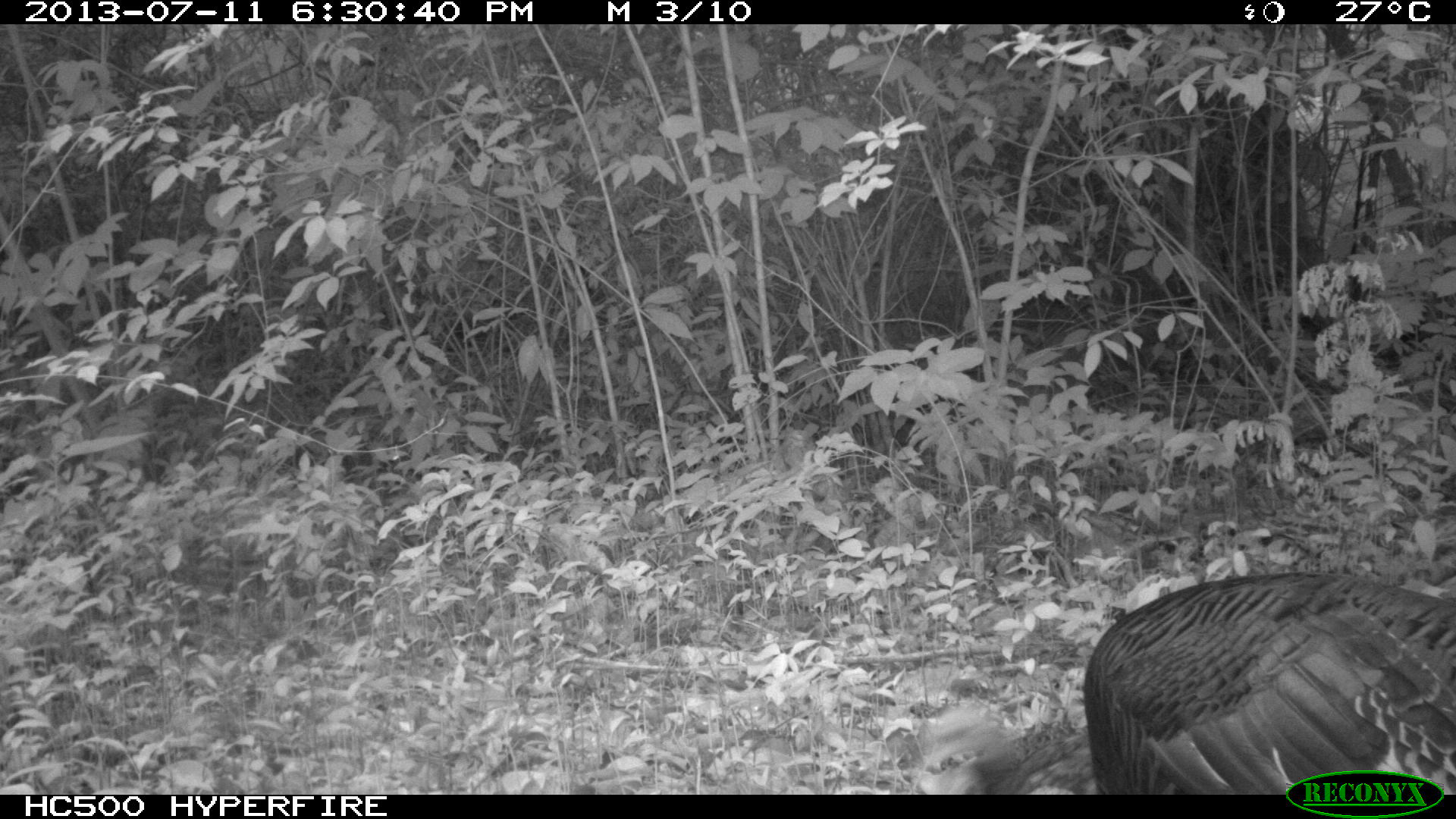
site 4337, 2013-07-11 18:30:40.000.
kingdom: Animalia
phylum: Chordata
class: Aves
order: Galliformes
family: Phasianidae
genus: Meleagris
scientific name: Meleagris ocellata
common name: ocellated turkey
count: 4